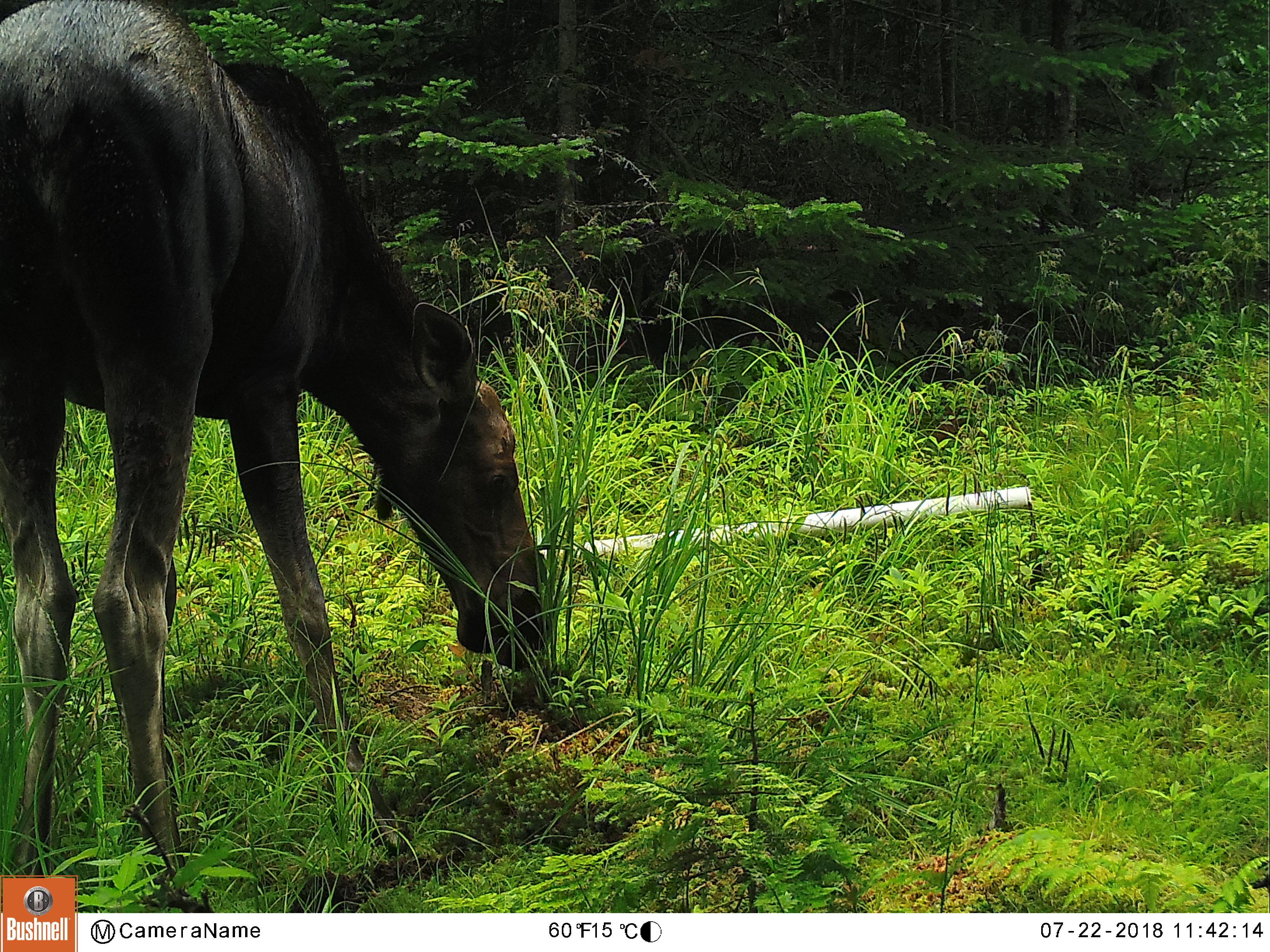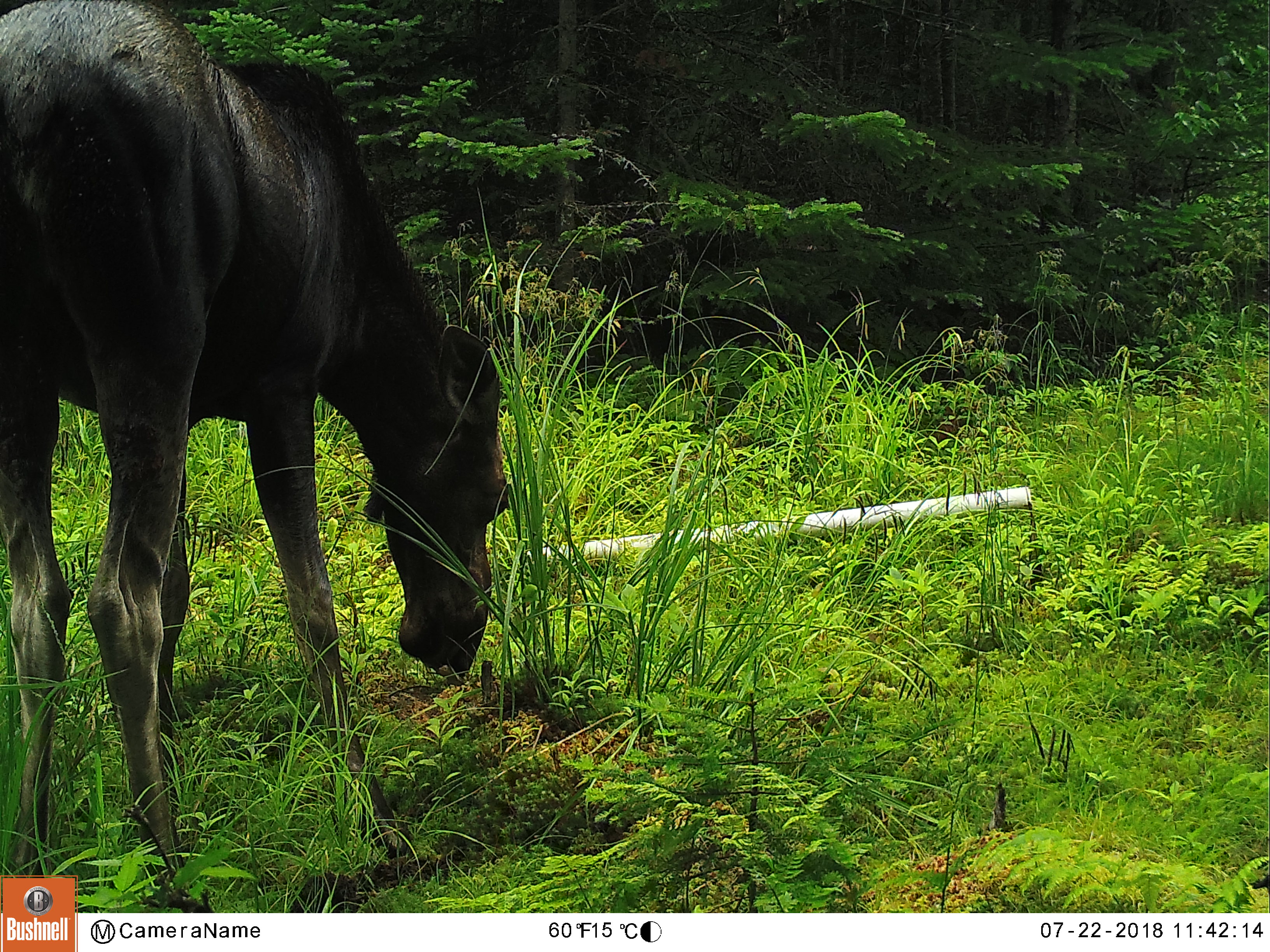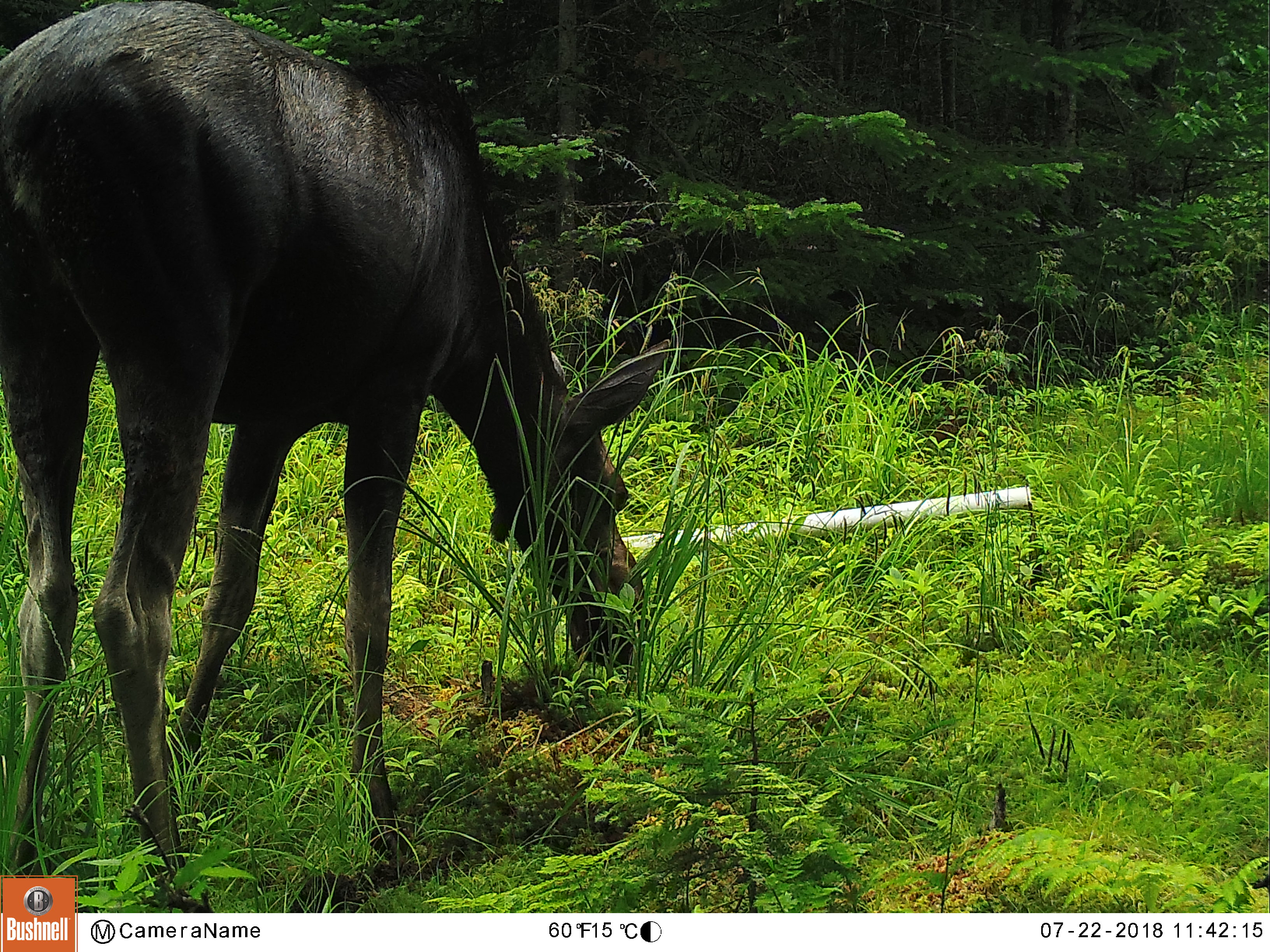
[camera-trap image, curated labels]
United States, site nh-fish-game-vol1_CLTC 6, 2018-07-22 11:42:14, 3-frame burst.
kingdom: Animalia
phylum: Chordata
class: Mammalia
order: Artiodactyla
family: Cervidae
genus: Alces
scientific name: Alces alces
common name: moose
Moose (Alces alces).